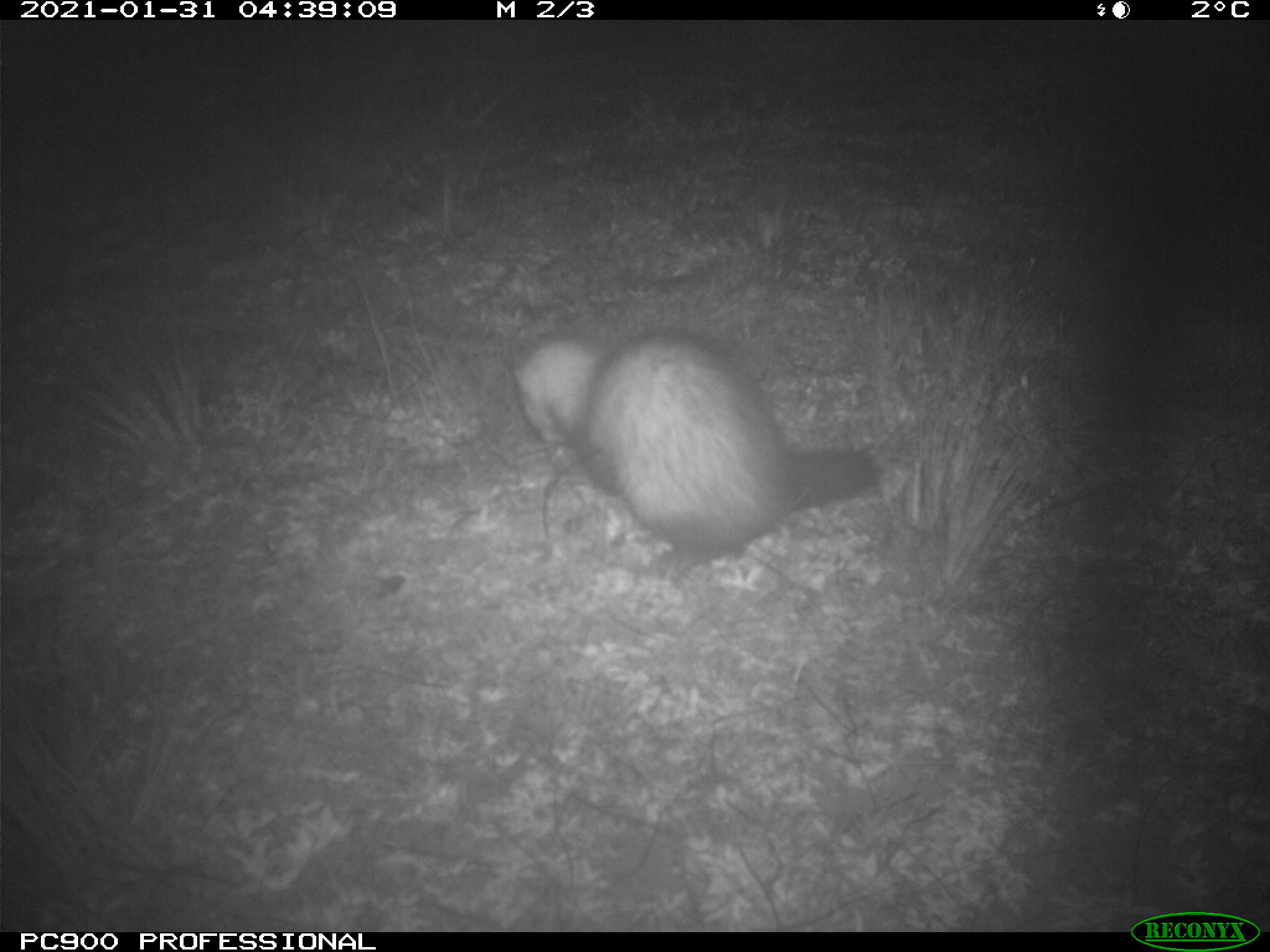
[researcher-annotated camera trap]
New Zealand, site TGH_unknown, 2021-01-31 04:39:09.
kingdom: Animalia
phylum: Chordata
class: Mammalia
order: Carnivora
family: Mustelidae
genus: Mustela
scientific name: Mustela furo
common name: ferret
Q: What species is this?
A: Ferret (Mustela furo).